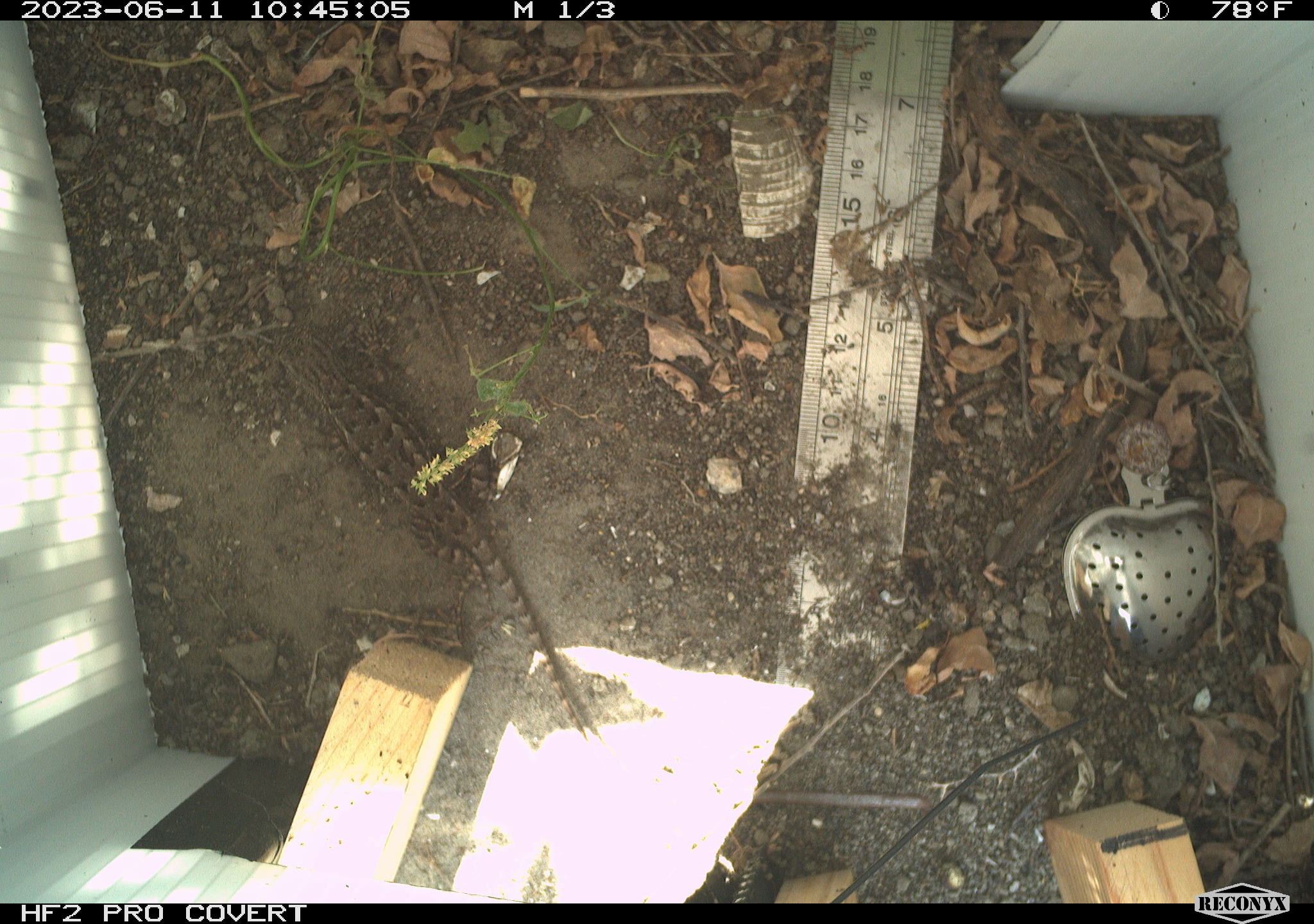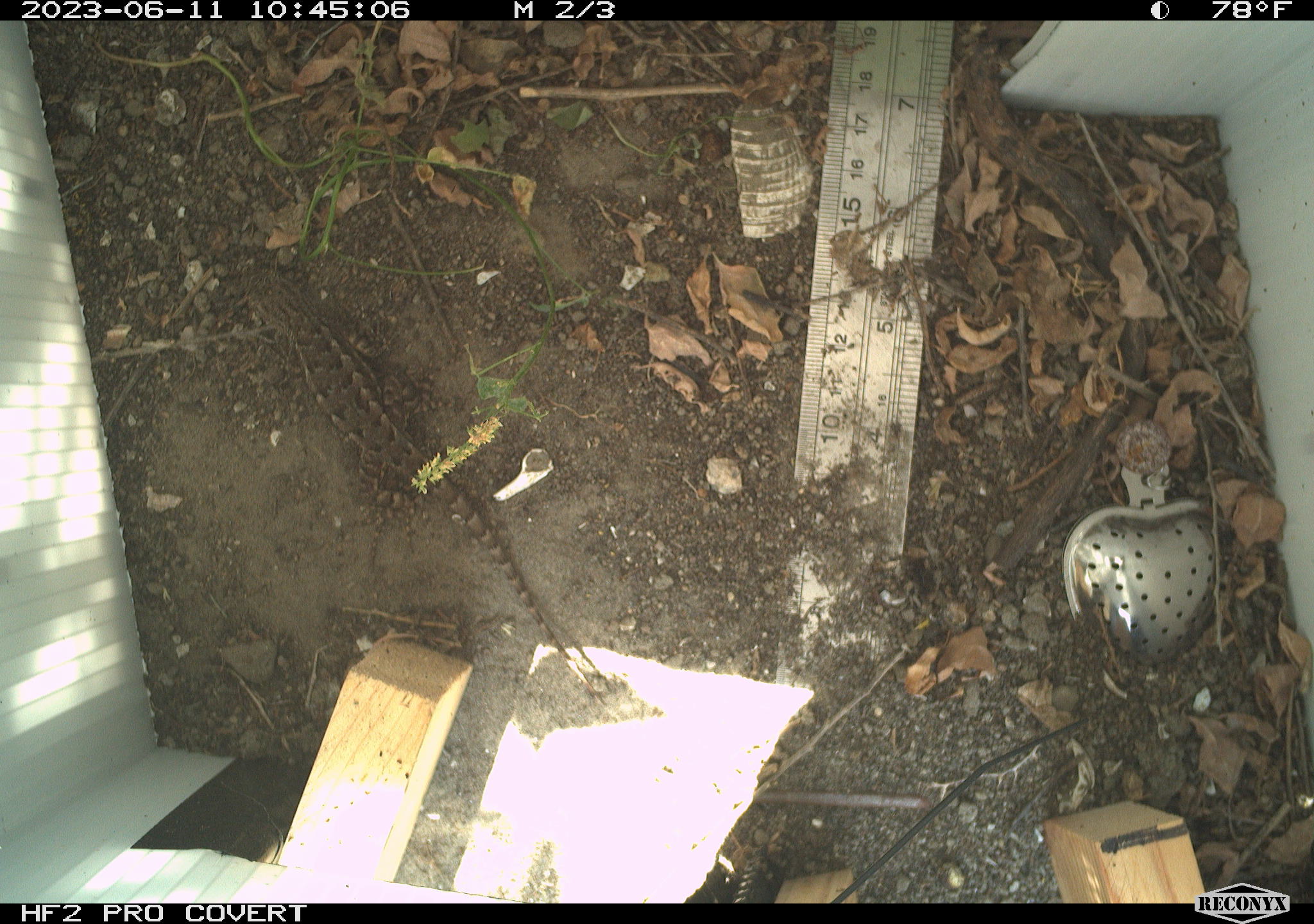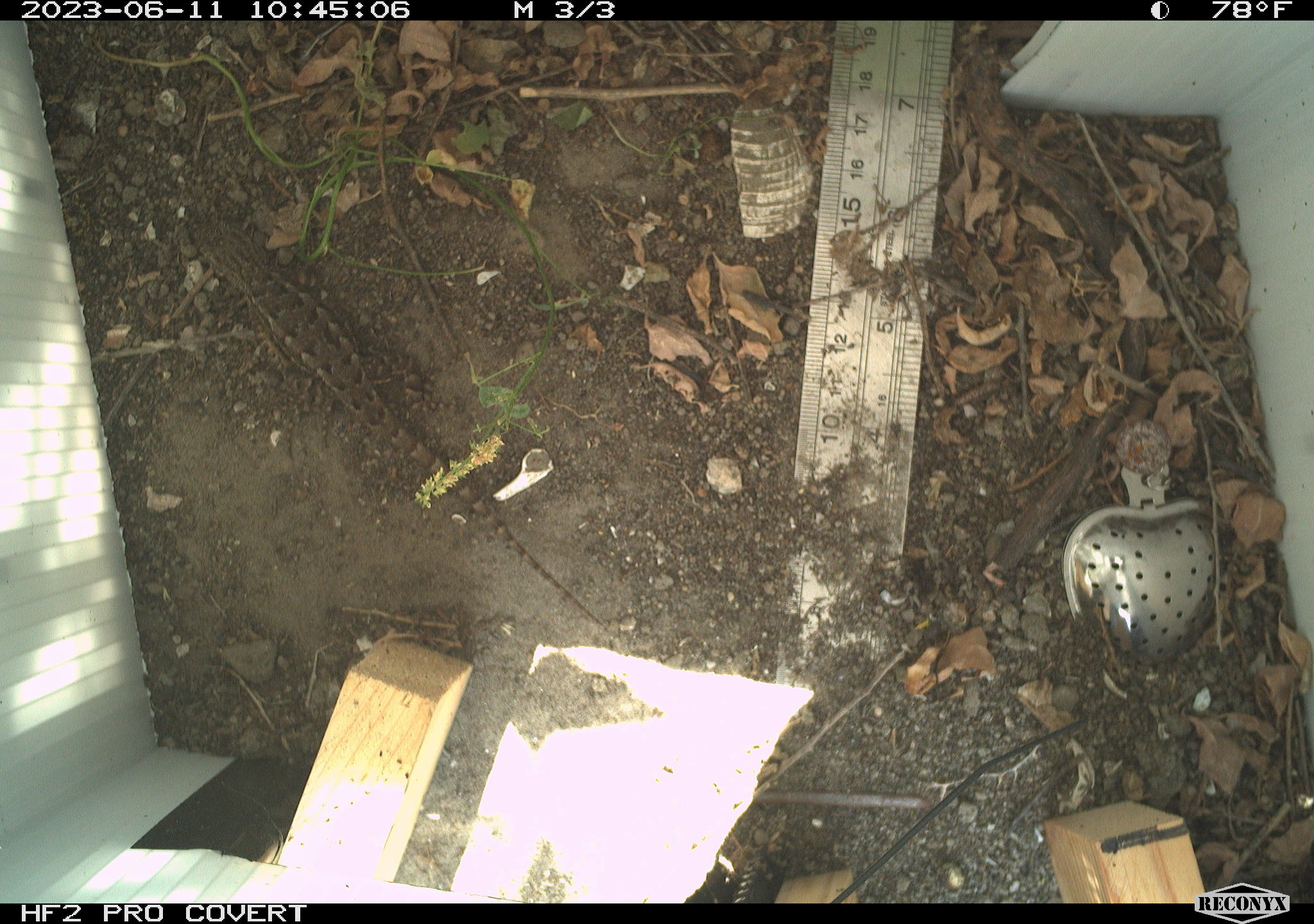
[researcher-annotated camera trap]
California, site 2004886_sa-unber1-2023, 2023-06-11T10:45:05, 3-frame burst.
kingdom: Animalia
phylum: Chordata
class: Reptilia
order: Squamata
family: Phrynosomatidae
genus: Sceloporus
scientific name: Sceloporus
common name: spiny lizards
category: sceloporus species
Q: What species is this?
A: Sceloporus species (spiny lizards) (Sceloporus).